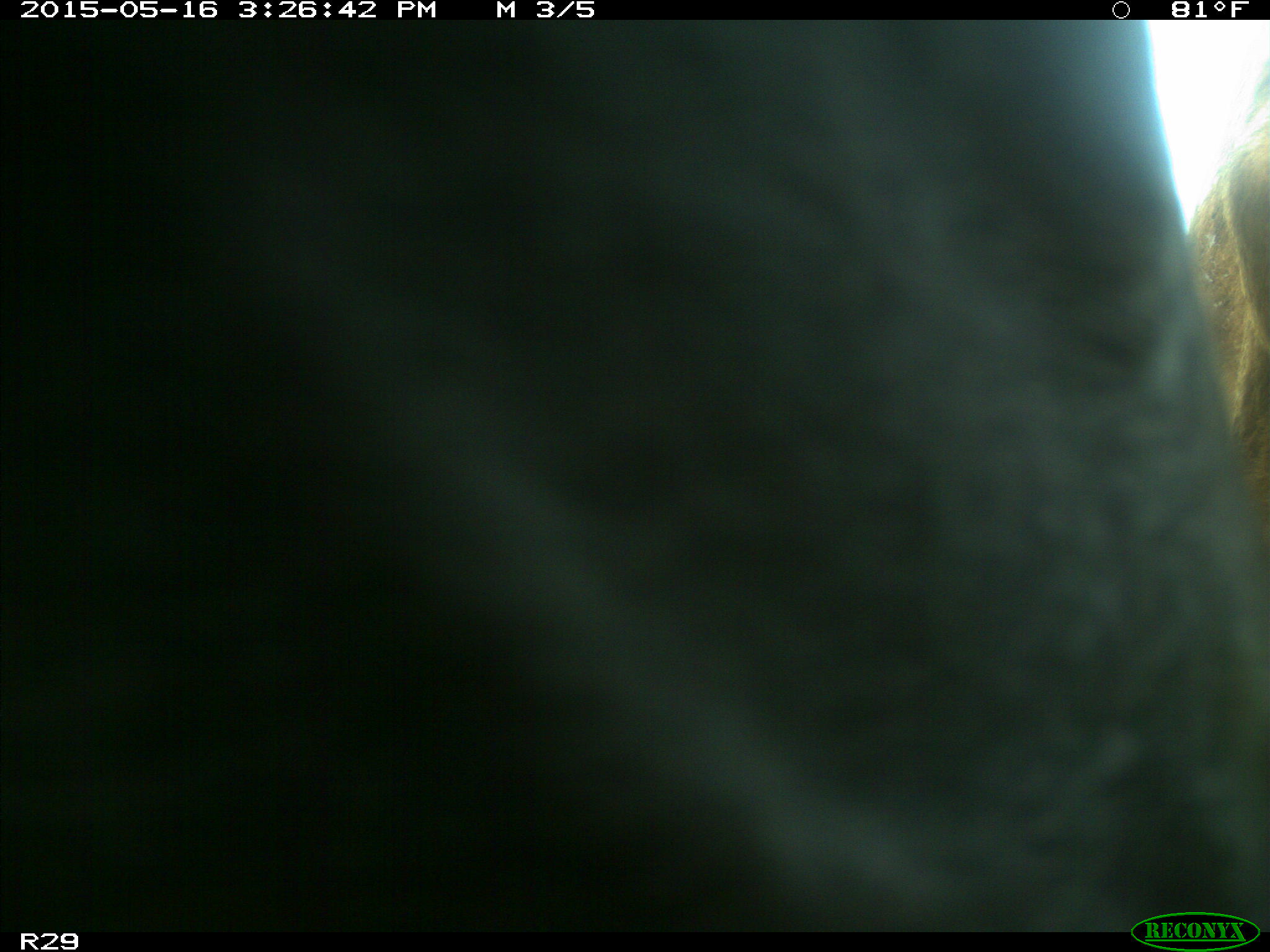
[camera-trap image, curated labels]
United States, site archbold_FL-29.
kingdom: Animalia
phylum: Chordata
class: Mammalia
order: Artiodactyla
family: Bovidae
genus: Bos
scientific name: Bos taurus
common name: domestic cow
Bos taurus (domestic cow).